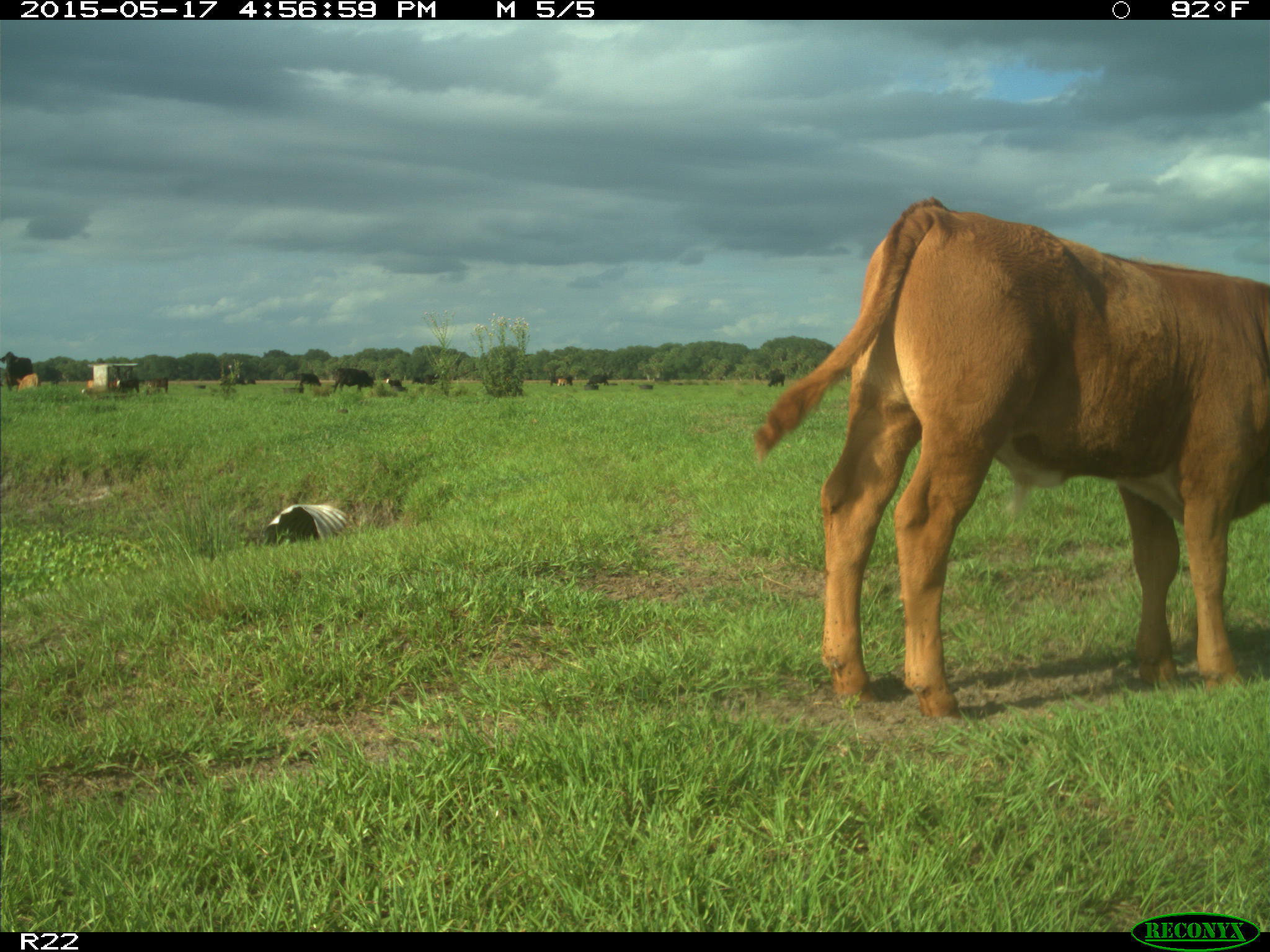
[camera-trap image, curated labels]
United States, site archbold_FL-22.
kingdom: Animalia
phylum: Chordata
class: Mammalia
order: Artiodactyla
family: Bovidae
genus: Bos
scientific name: Bos taurus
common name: domestic cow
Bos taurus (domestic cow).